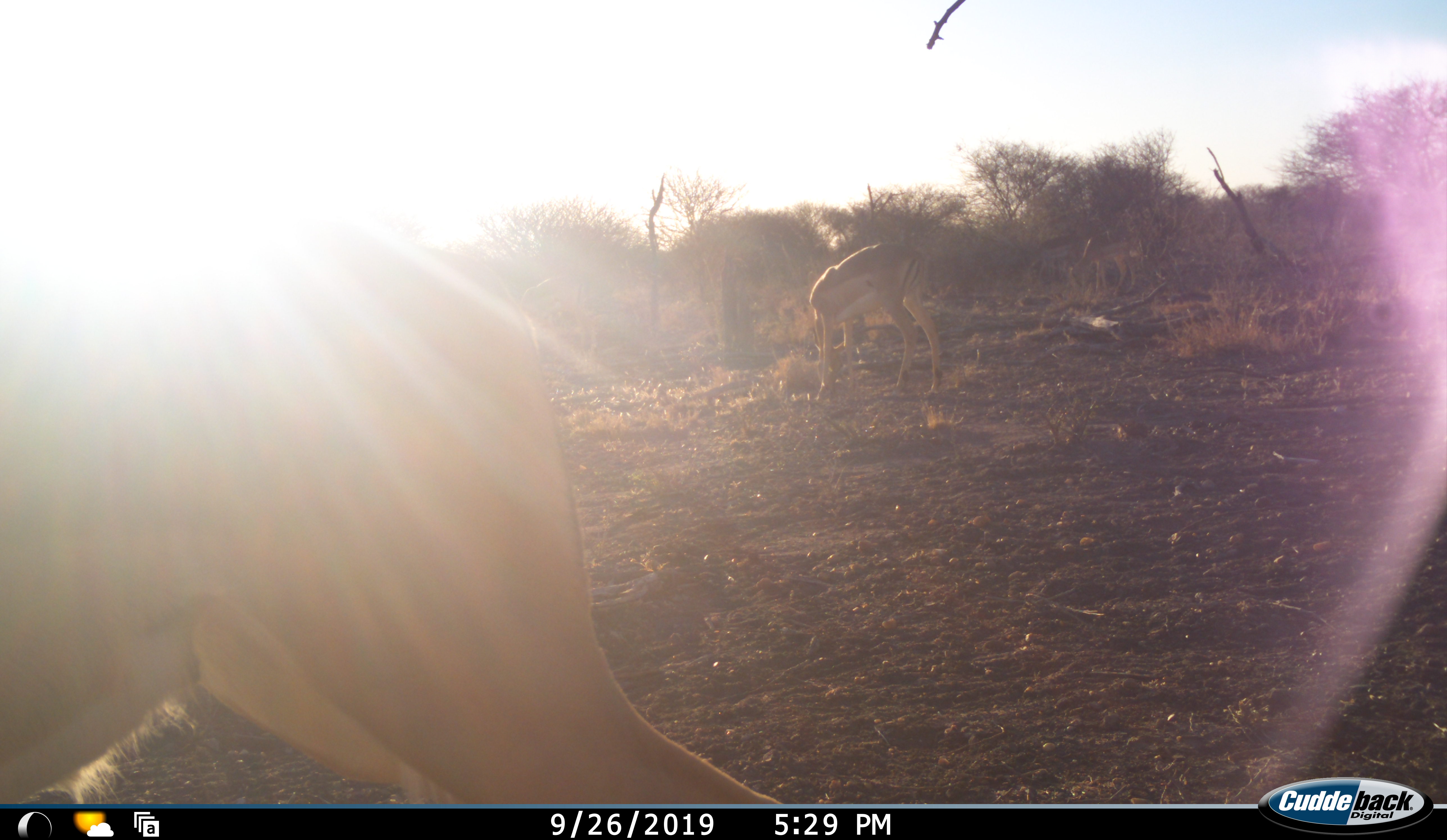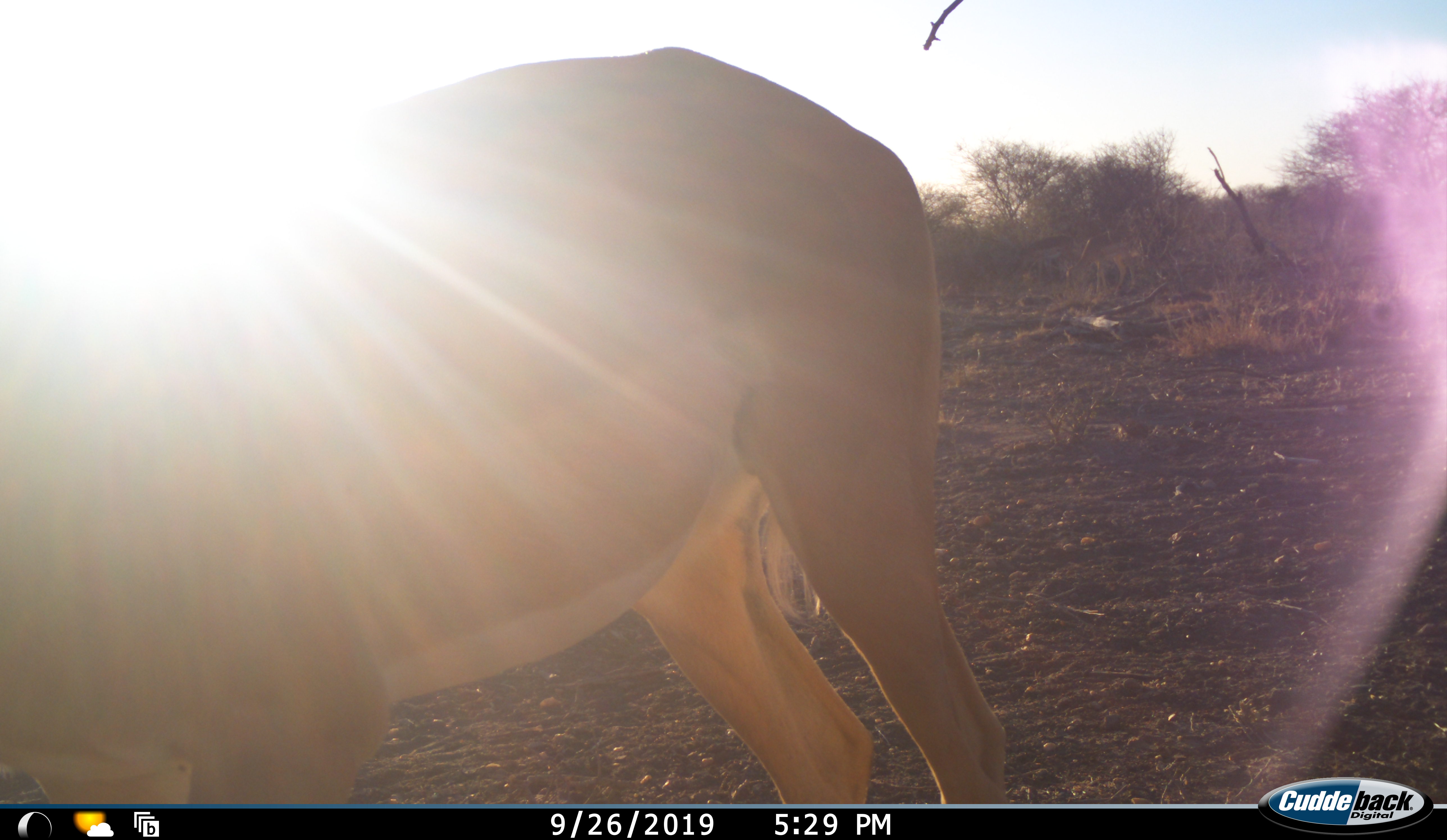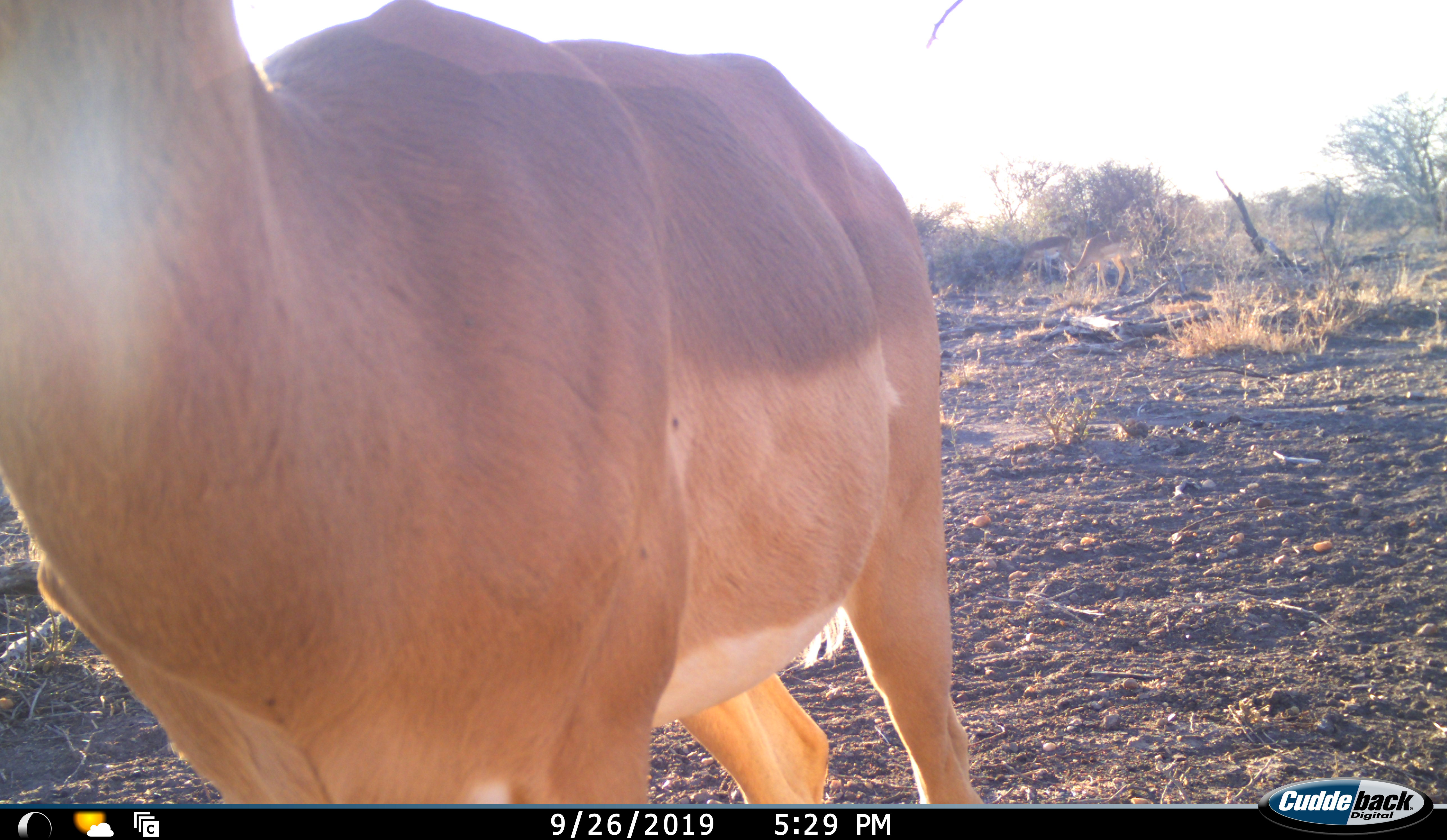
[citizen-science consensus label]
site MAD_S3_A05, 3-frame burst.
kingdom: Animalia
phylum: Chordata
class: Mammalia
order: Artiodactyla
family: Bovidae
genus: Aepyceros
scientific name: Aepyceros melampus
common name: impala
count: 2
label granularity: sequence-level